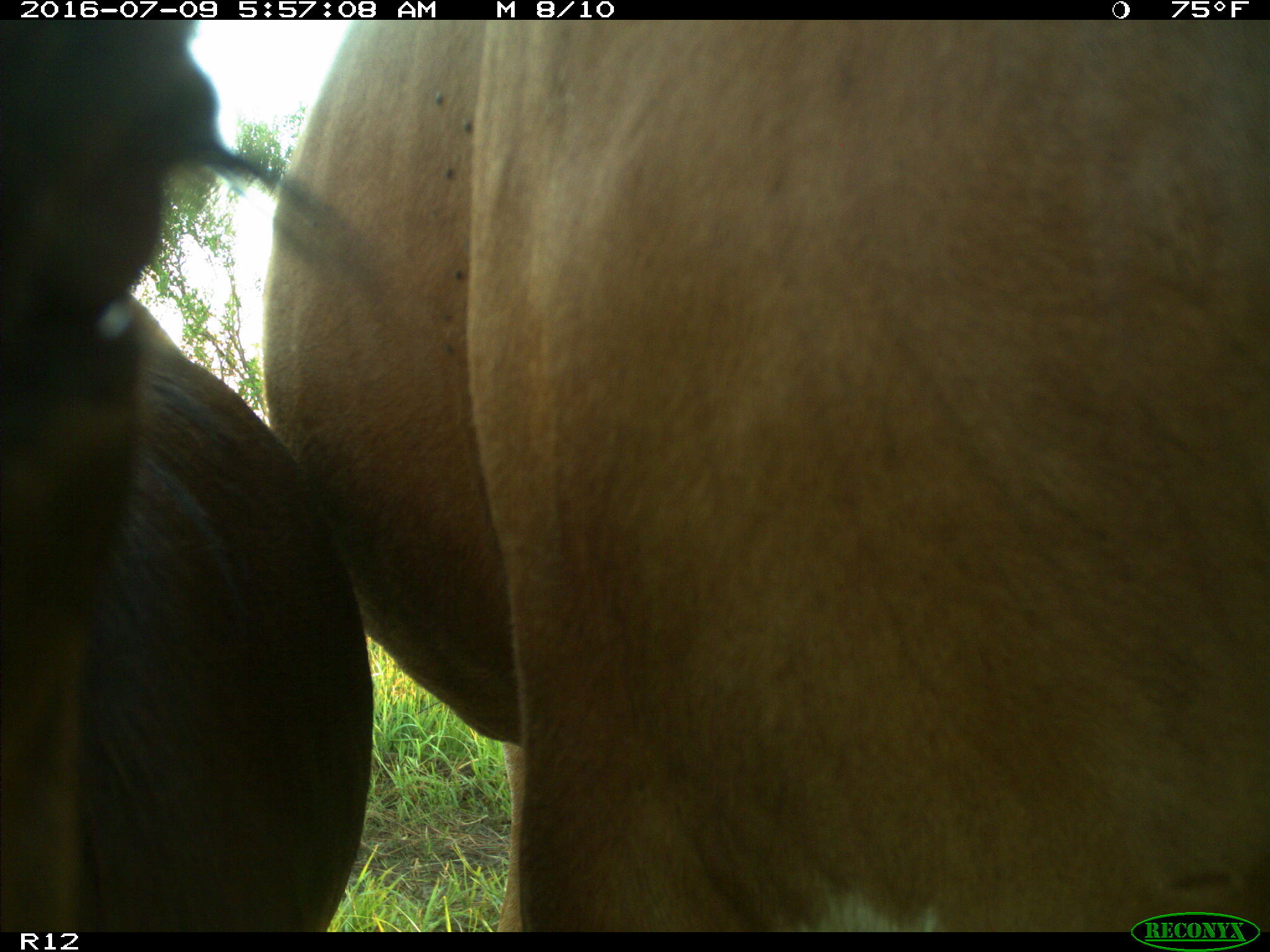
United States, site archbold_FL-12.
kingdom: Animalia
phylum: Chordata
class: Mammalia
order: Artiodactyla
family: Bovidae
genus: Bos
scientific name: Bos taurus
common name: domestic cow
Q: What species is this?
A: Bos taurus (domestic cow).